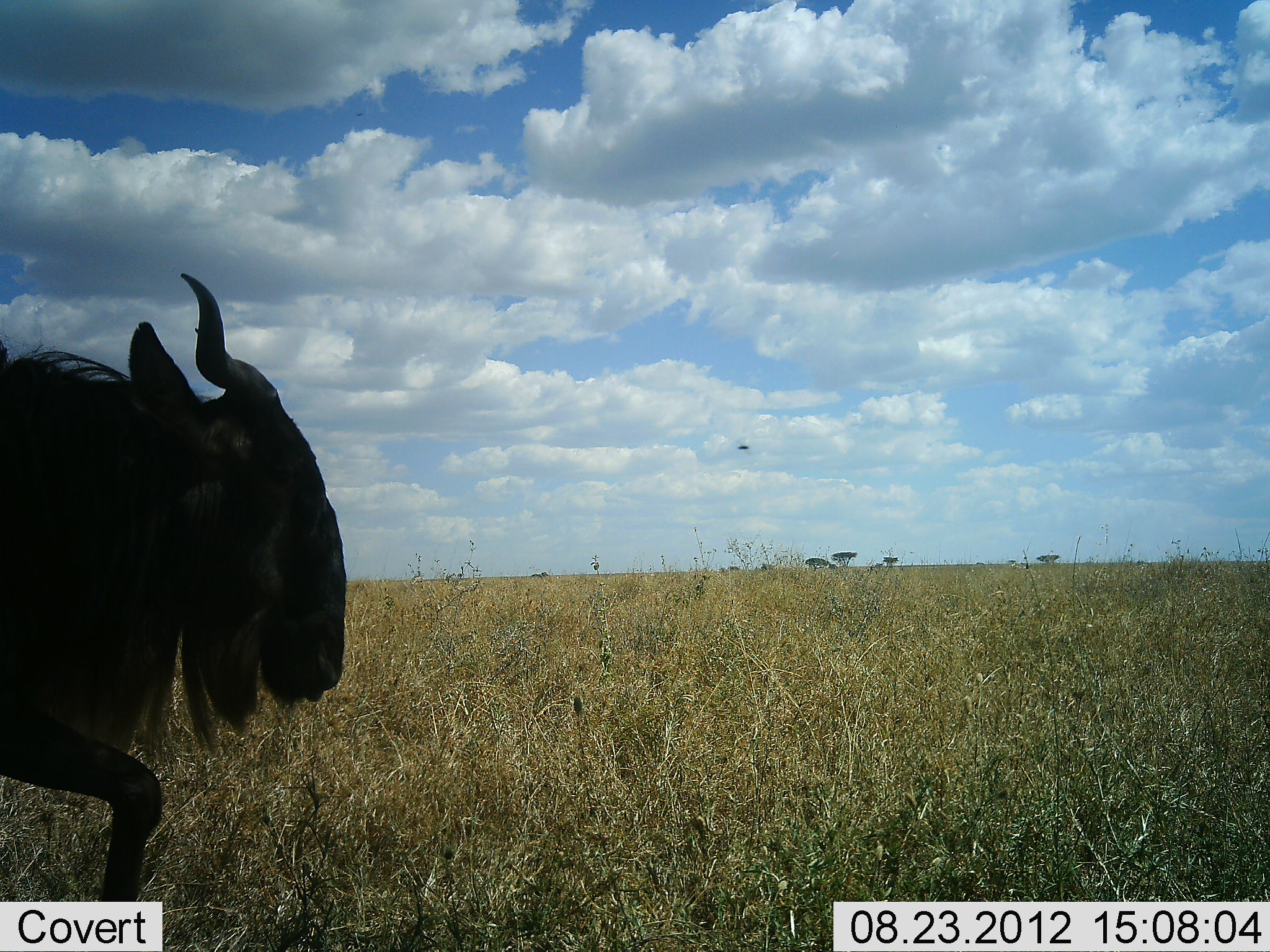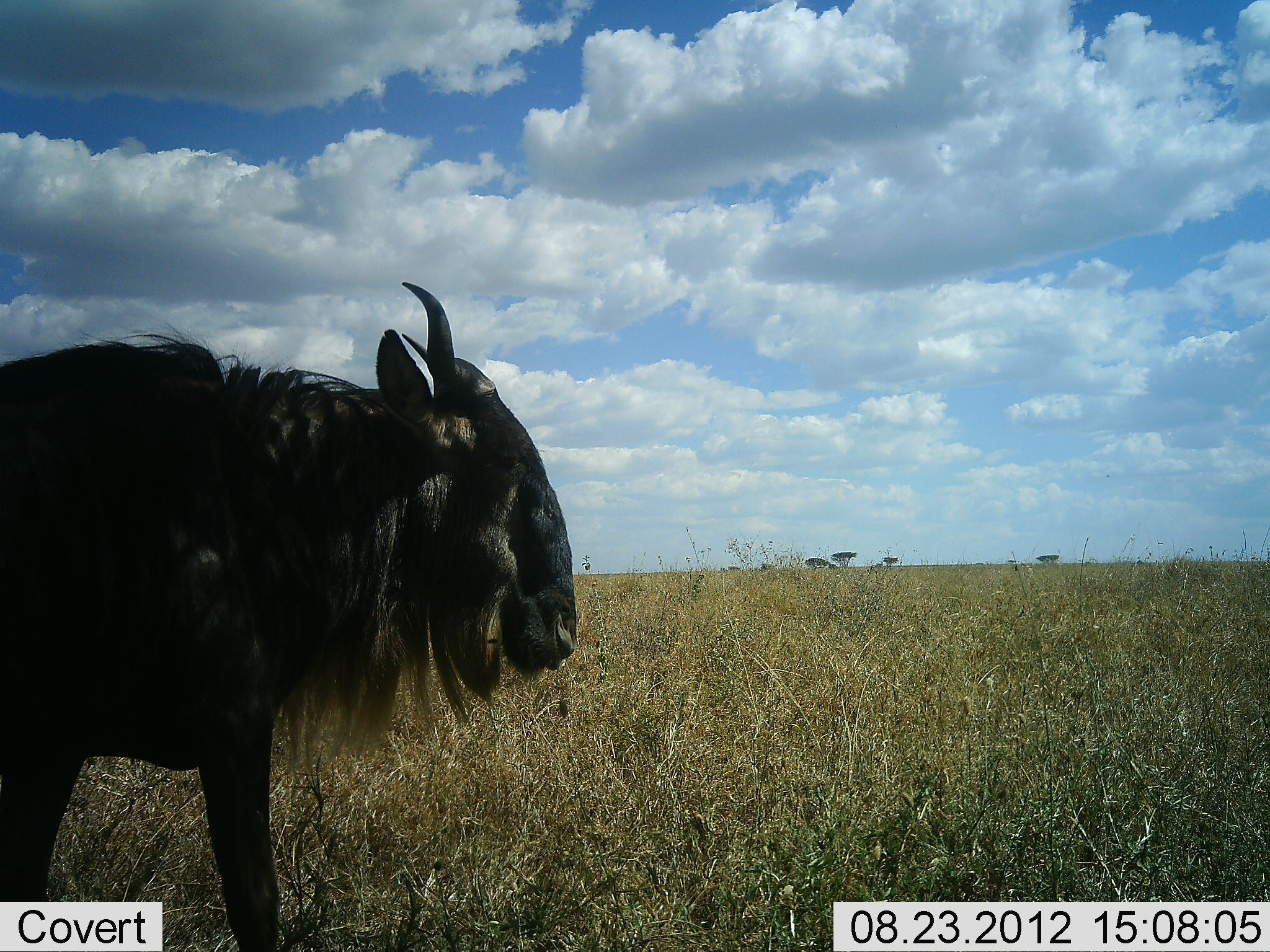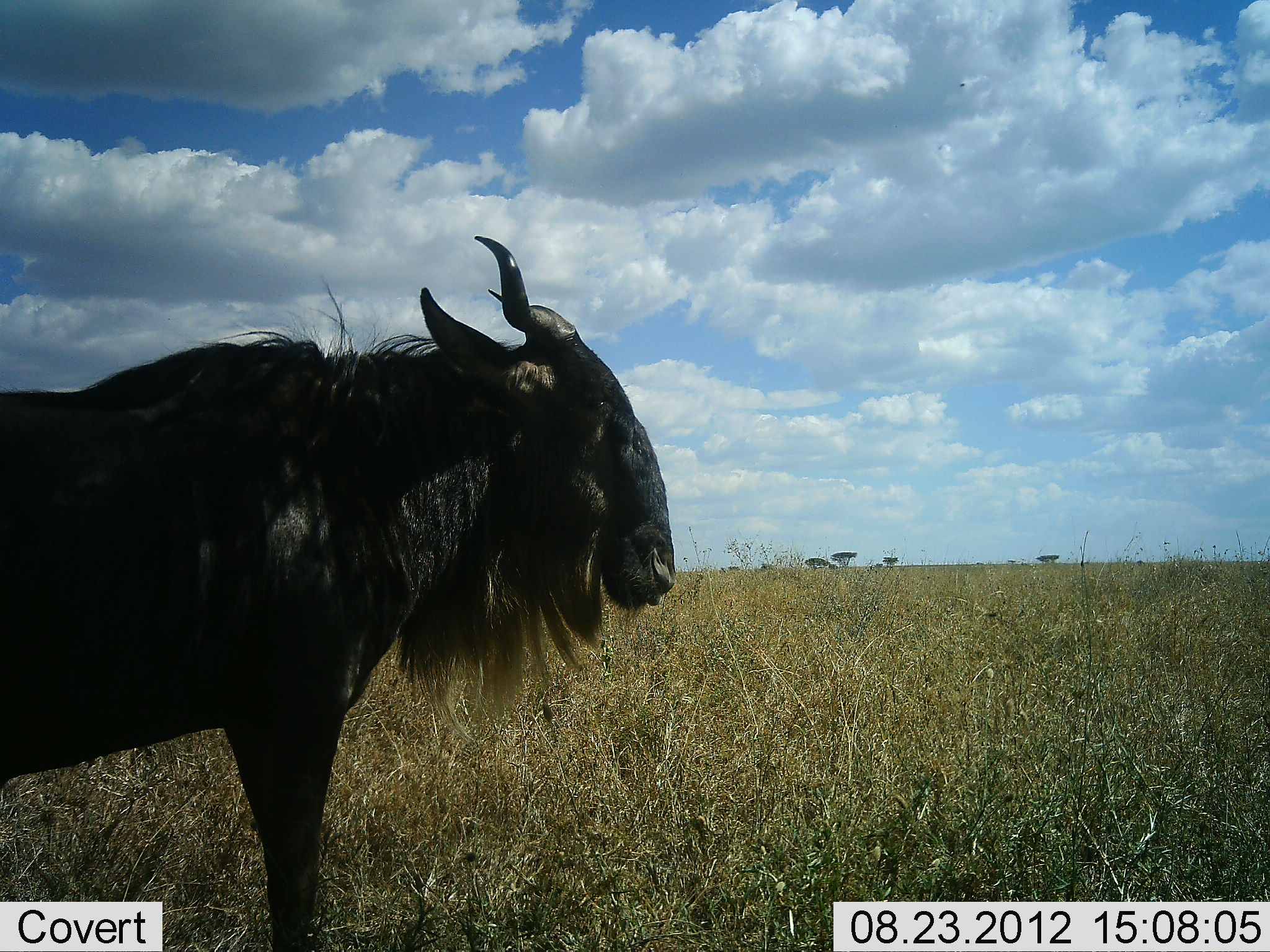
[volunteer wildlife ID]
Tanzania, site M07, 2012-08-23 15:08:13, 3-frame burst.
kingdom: Animalia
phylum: Chordata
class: Mammalia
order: Artiodactyla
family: Bovidae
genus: Connochaetes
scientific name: Connochaetes taurinus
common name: blue wildebeest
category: wildebeest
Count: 1.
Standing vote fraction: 0%.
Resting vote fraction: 0%.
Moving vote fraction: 100%.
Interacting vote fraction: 0%.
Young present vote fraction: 0%.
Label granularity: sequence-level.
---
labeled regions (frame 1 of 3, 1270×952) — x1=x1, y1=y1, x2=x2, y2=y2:
animal: x1=0, y1=274, x2=345, y2=951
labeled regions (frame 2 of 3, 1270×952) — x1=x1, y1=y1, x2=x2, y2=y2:
animal: x1=1, y1=278, x2=580, y2=952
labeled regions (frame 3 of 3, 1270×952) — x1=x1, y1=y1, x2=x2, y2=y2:
animal: x1=1, y1=235, x2=679, y2=952